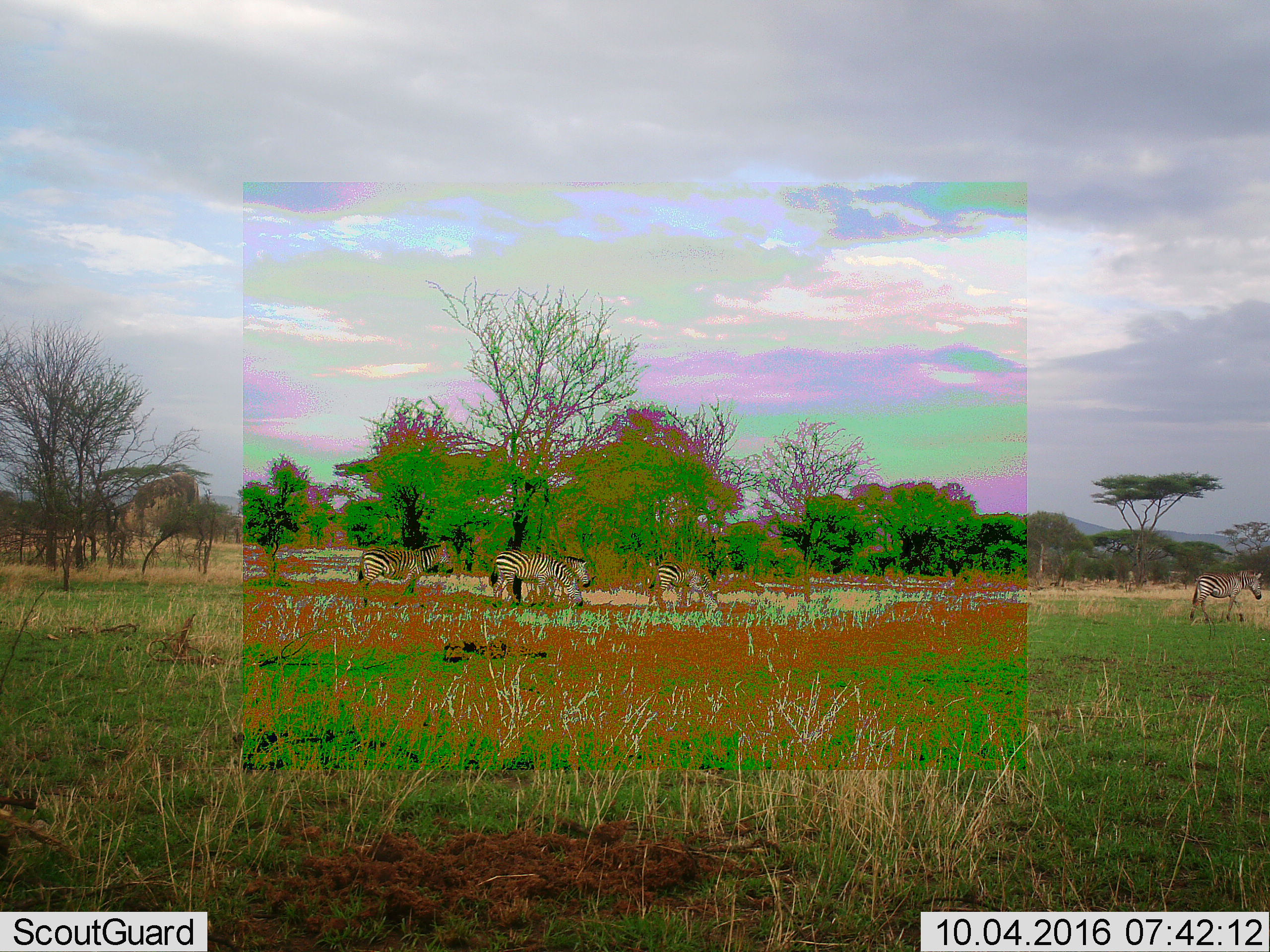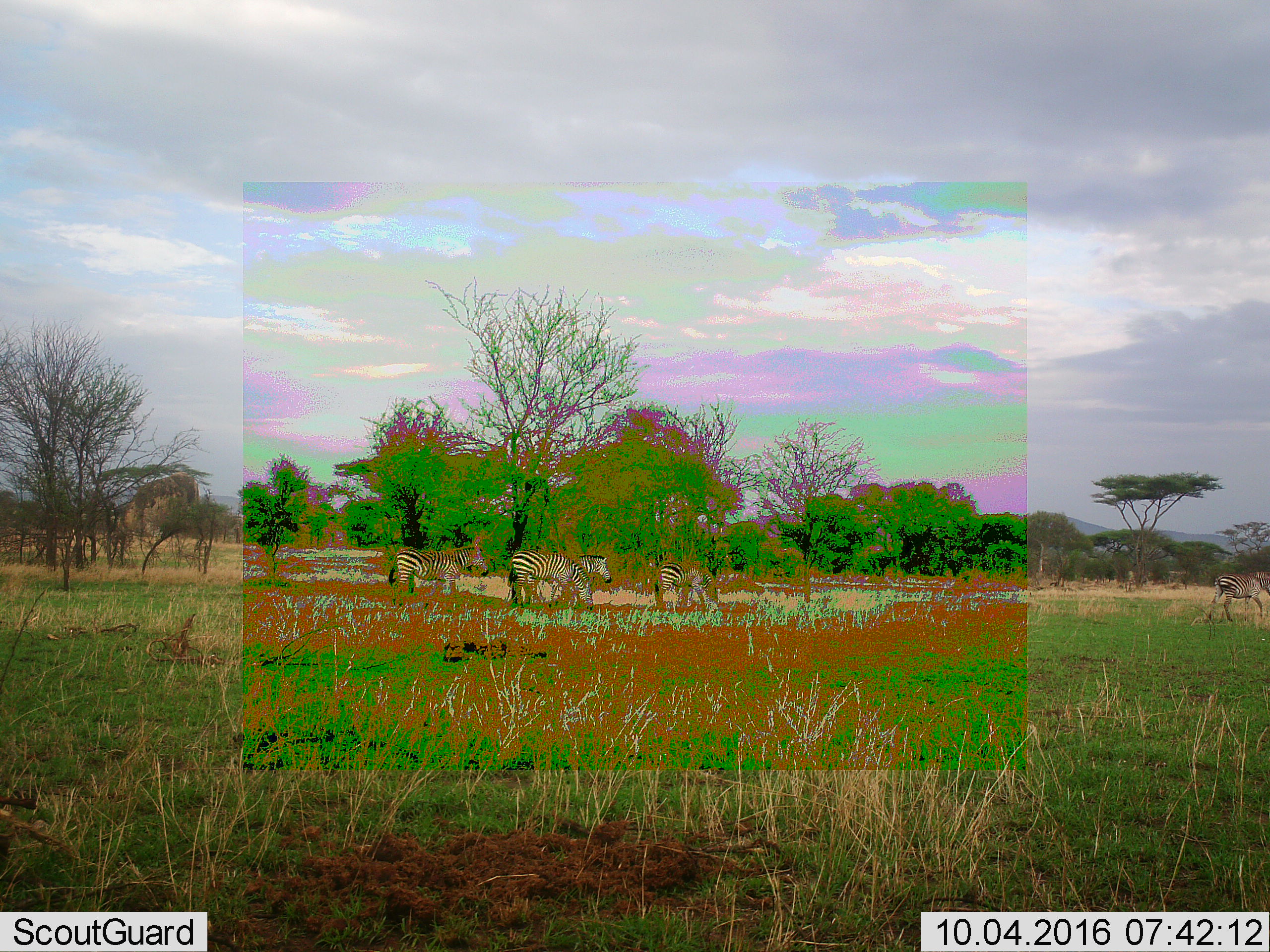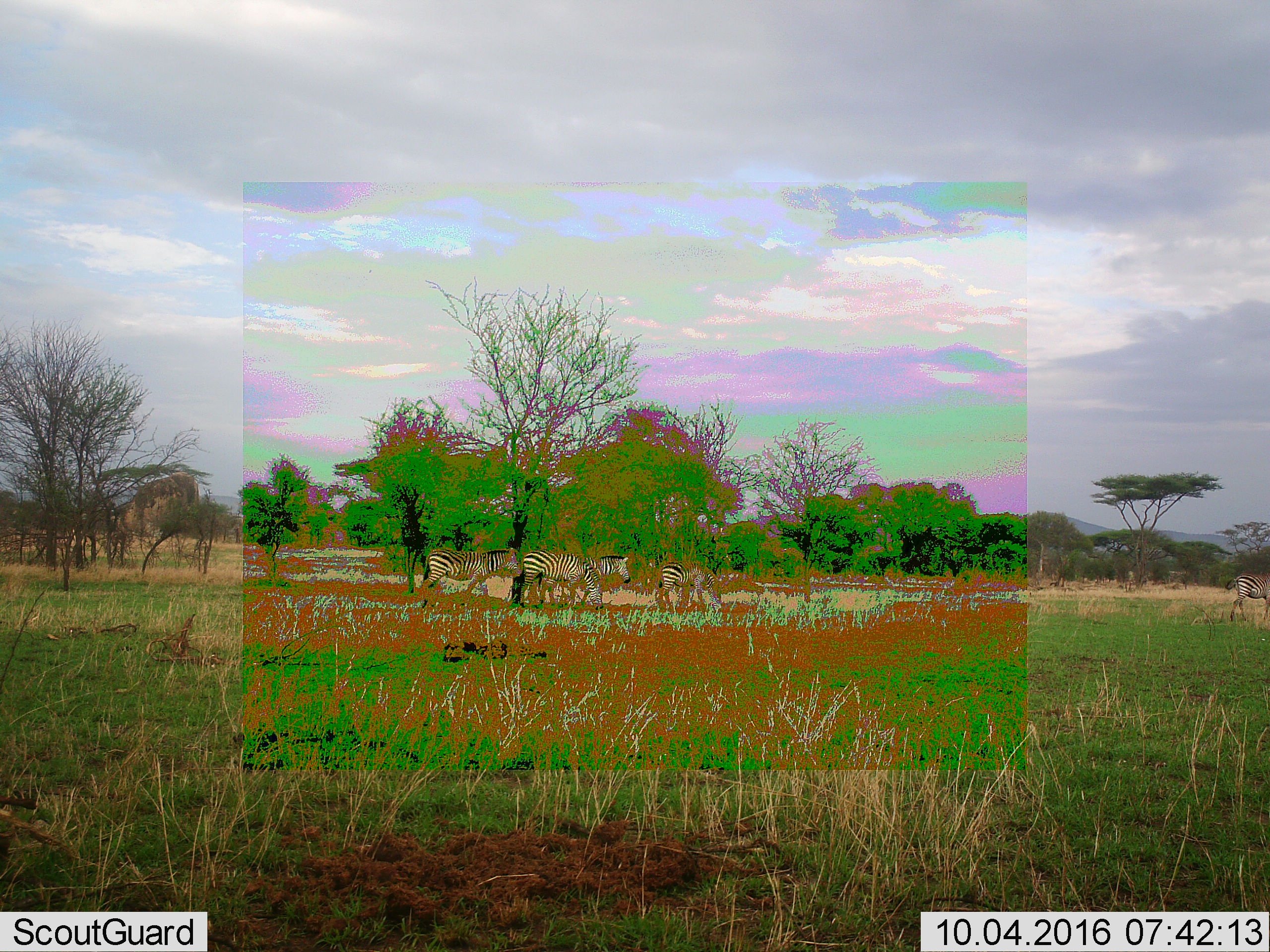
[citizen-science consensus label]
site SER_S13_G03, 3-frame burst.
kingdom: Animalia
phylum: Chordata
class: Mammalia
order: Perissodactyla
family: Equidae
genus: Equus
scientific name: Equus quagga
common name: plains zebra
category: zebraplains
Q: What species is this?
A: Zebraplains (plains zebra) (Equus quagga).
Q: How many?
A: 5.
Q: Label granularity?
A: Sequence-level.